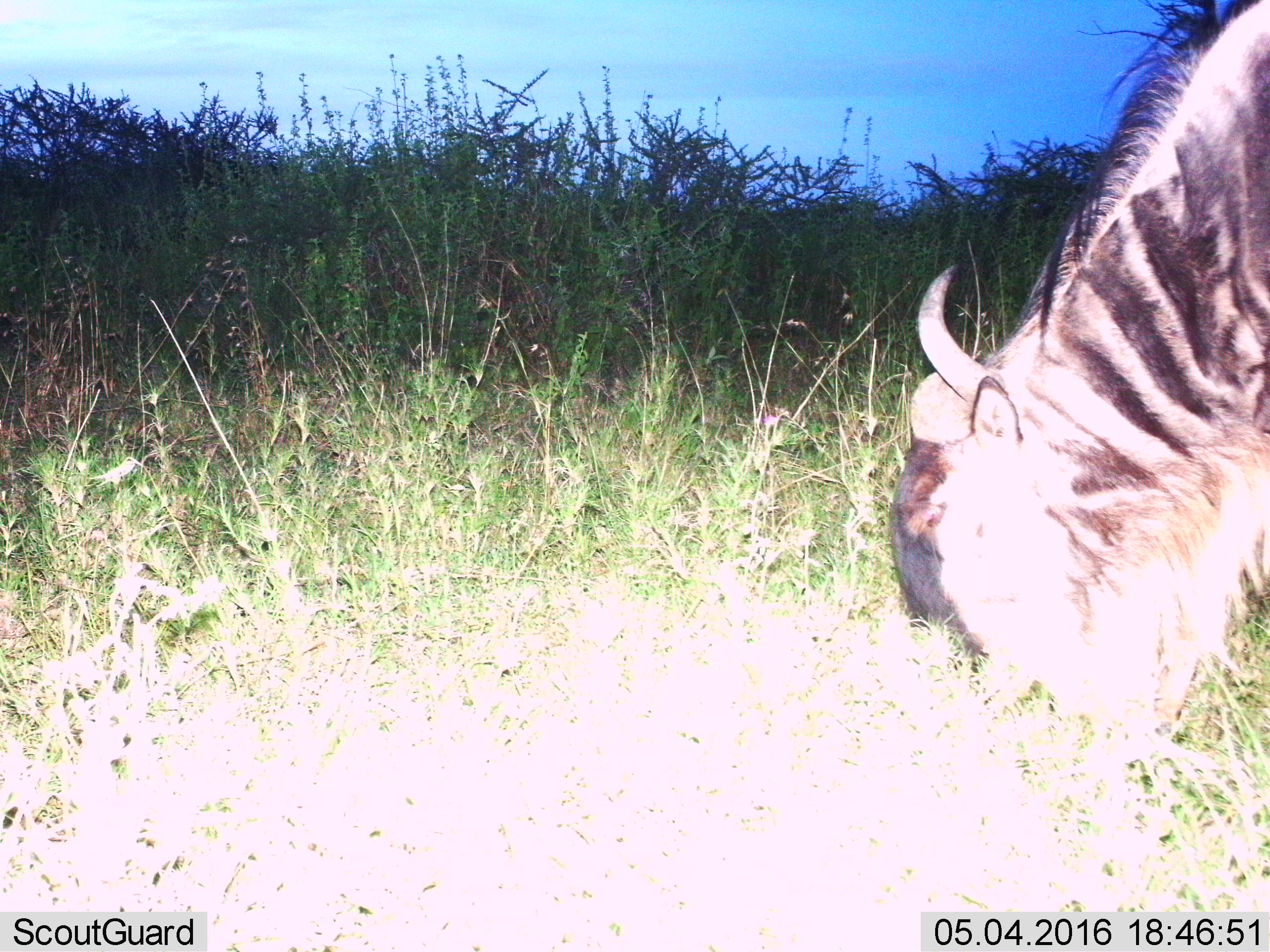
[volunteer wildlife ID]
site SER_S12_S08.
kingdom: Animalia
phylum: Chordata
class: Mammalia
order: Artiodactyla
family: Bovidae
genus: Connochaetes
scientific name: Connochaetes taurinus taurinus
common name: blue wildebeest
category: wildebeestblue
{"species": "wildebeestblue (blue wildebeest) (Connochaetes taurinus taurinus)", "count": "1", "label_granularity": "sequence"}